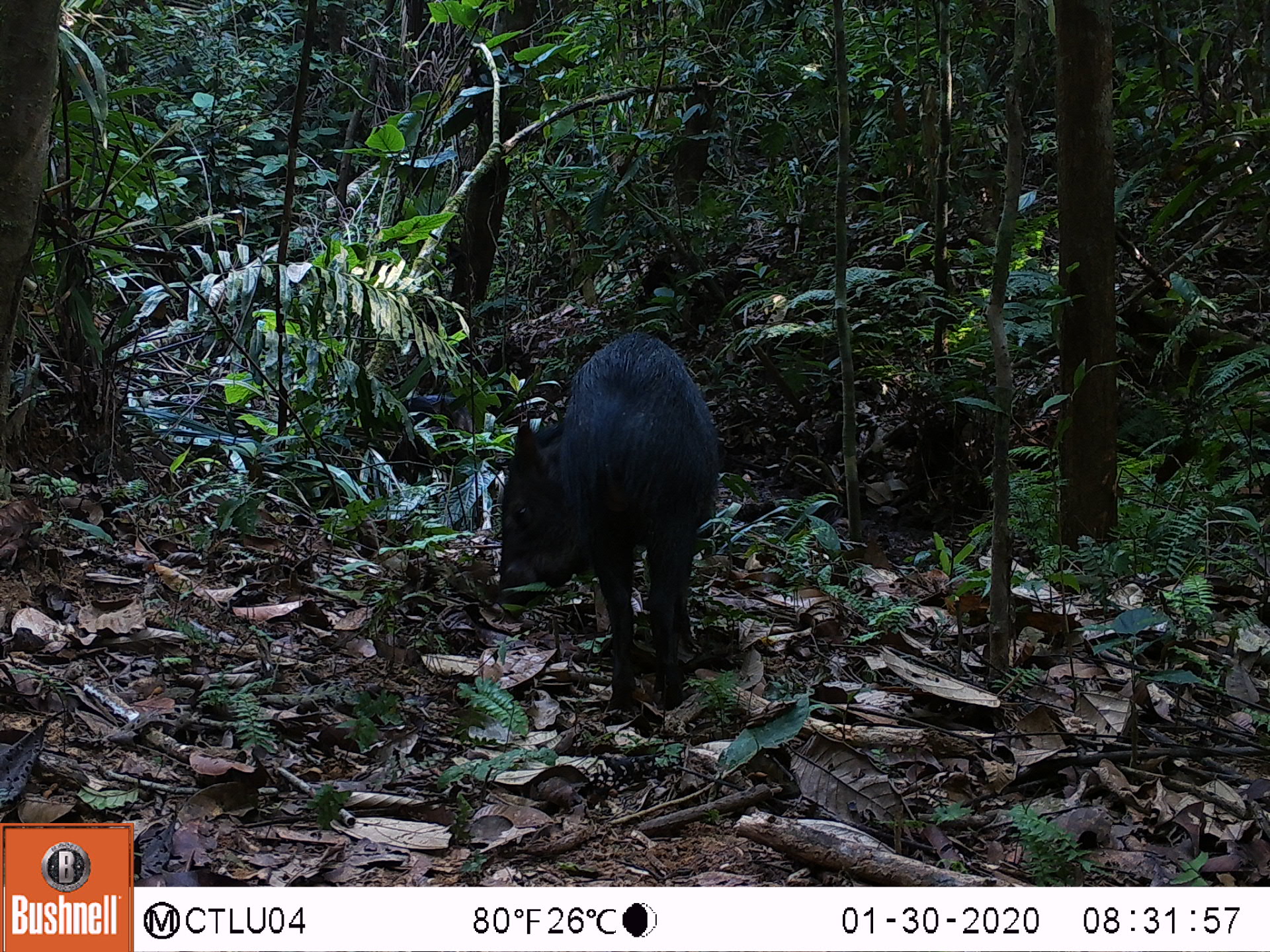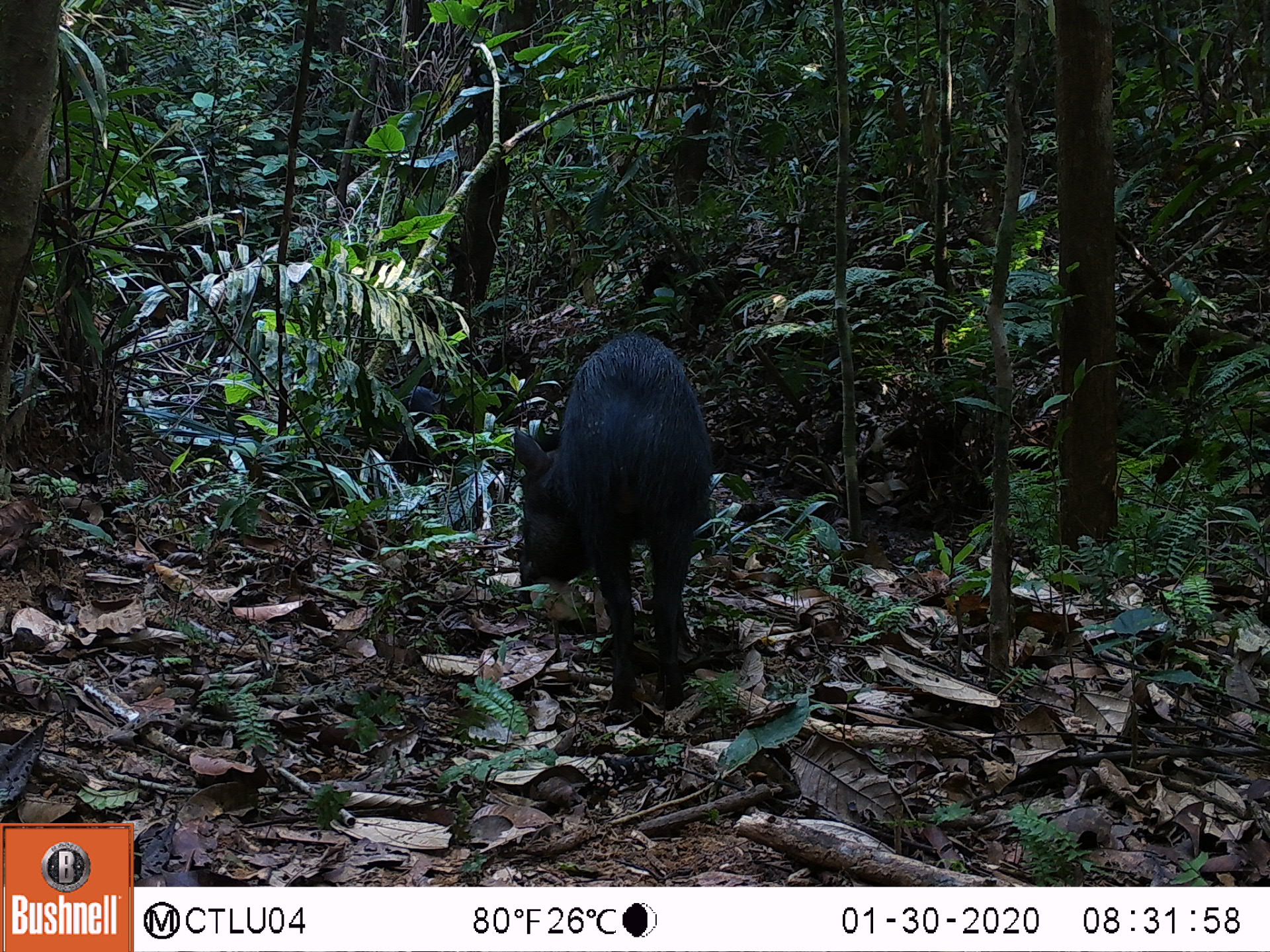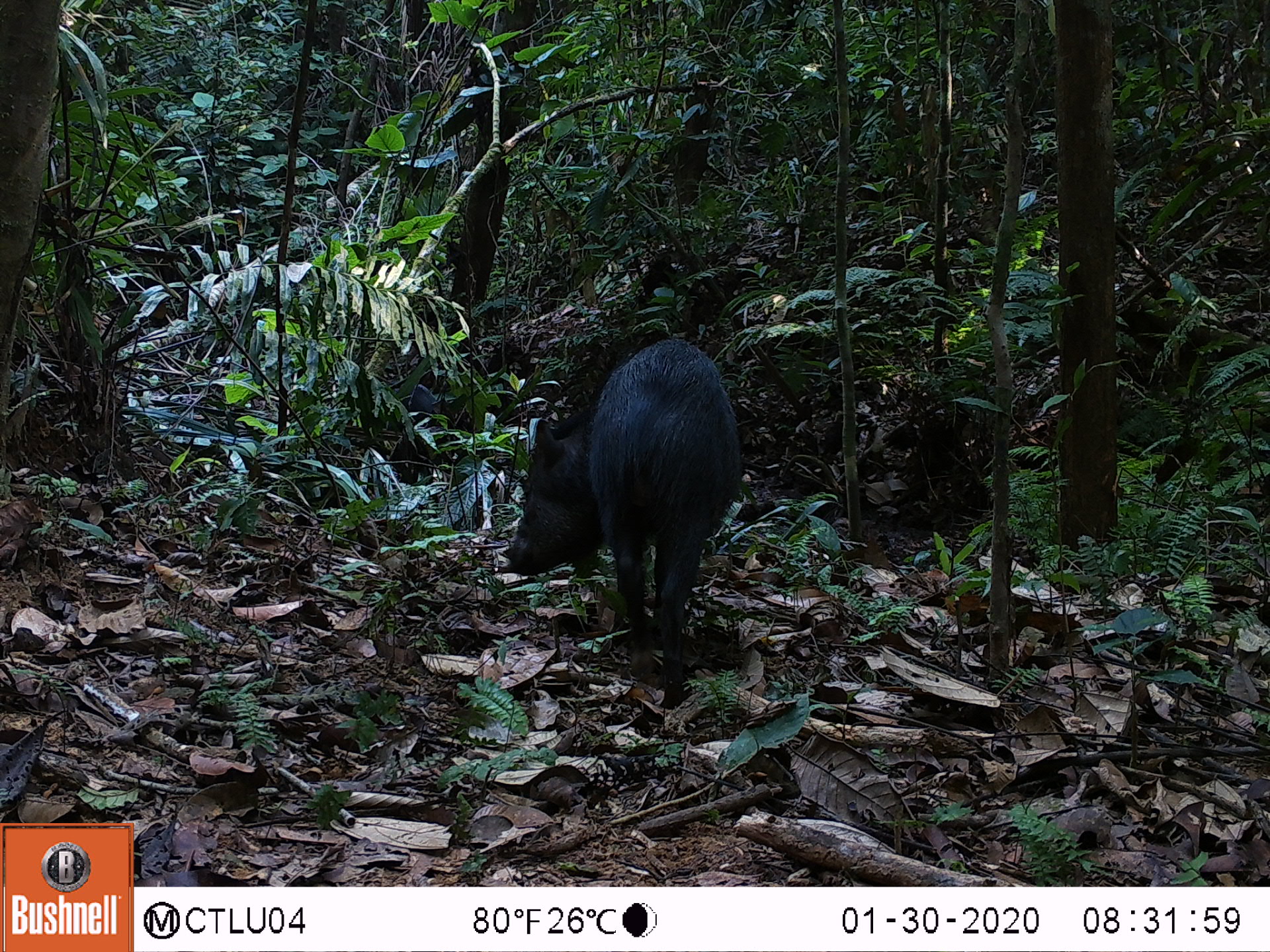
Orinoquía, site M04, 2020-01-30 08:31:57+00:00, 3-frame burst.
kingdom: Animalia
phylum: Chordata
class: Mammalia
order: Artiodactyla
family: Tayassuidae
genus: Pecari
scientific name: Pecari tajacu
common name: collared peccary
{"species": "collared peccary (Pecari tajacu)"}